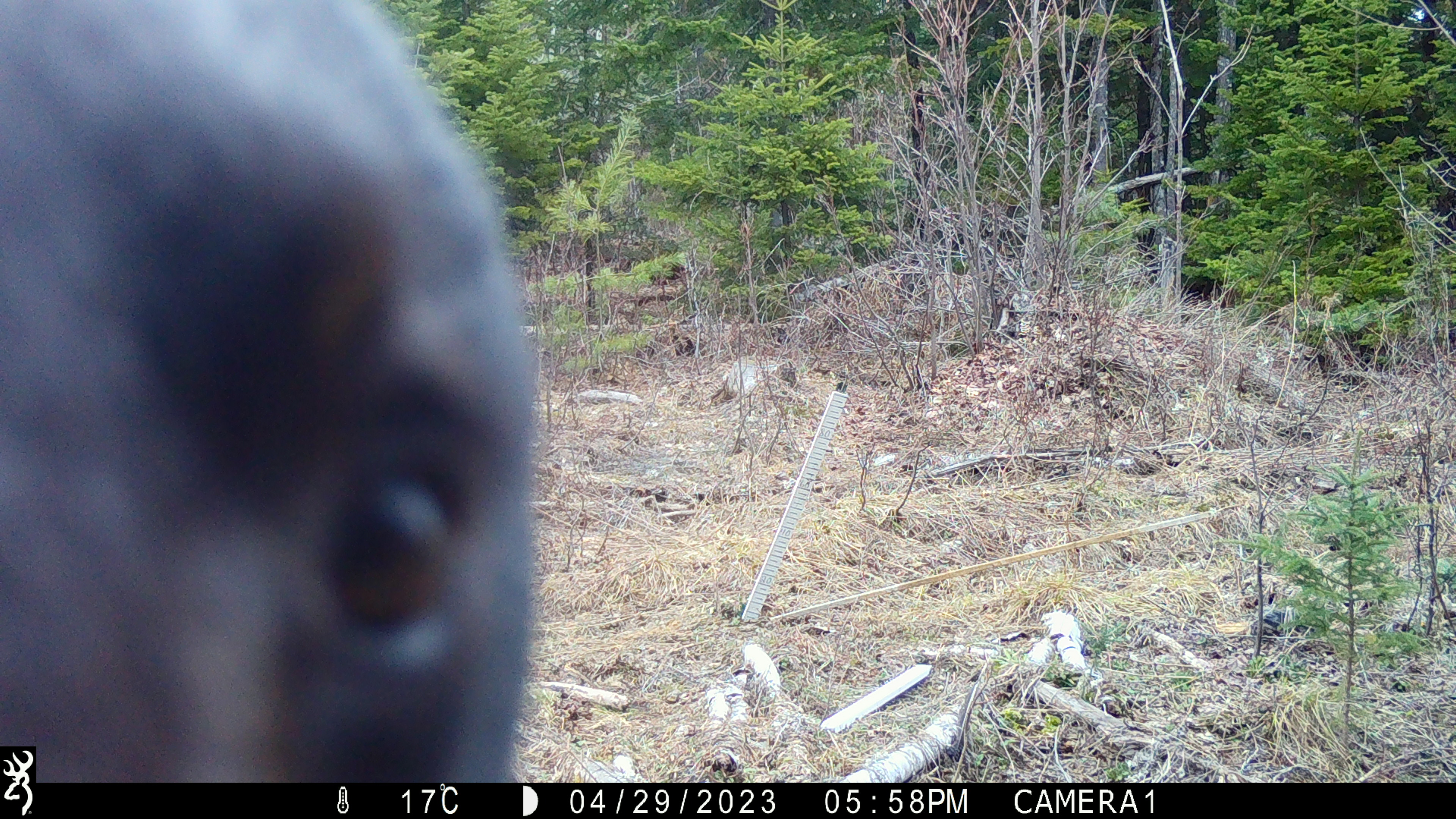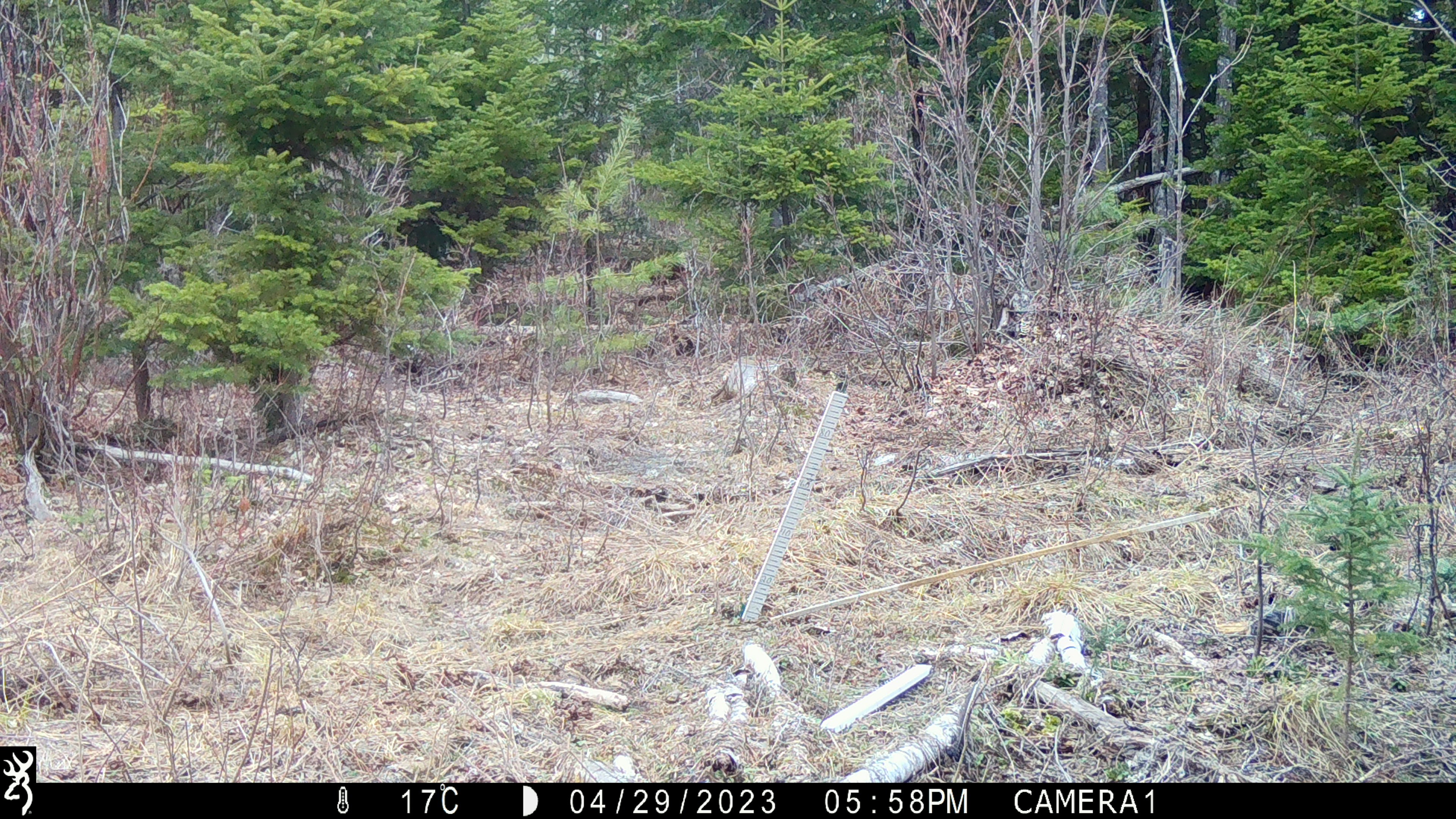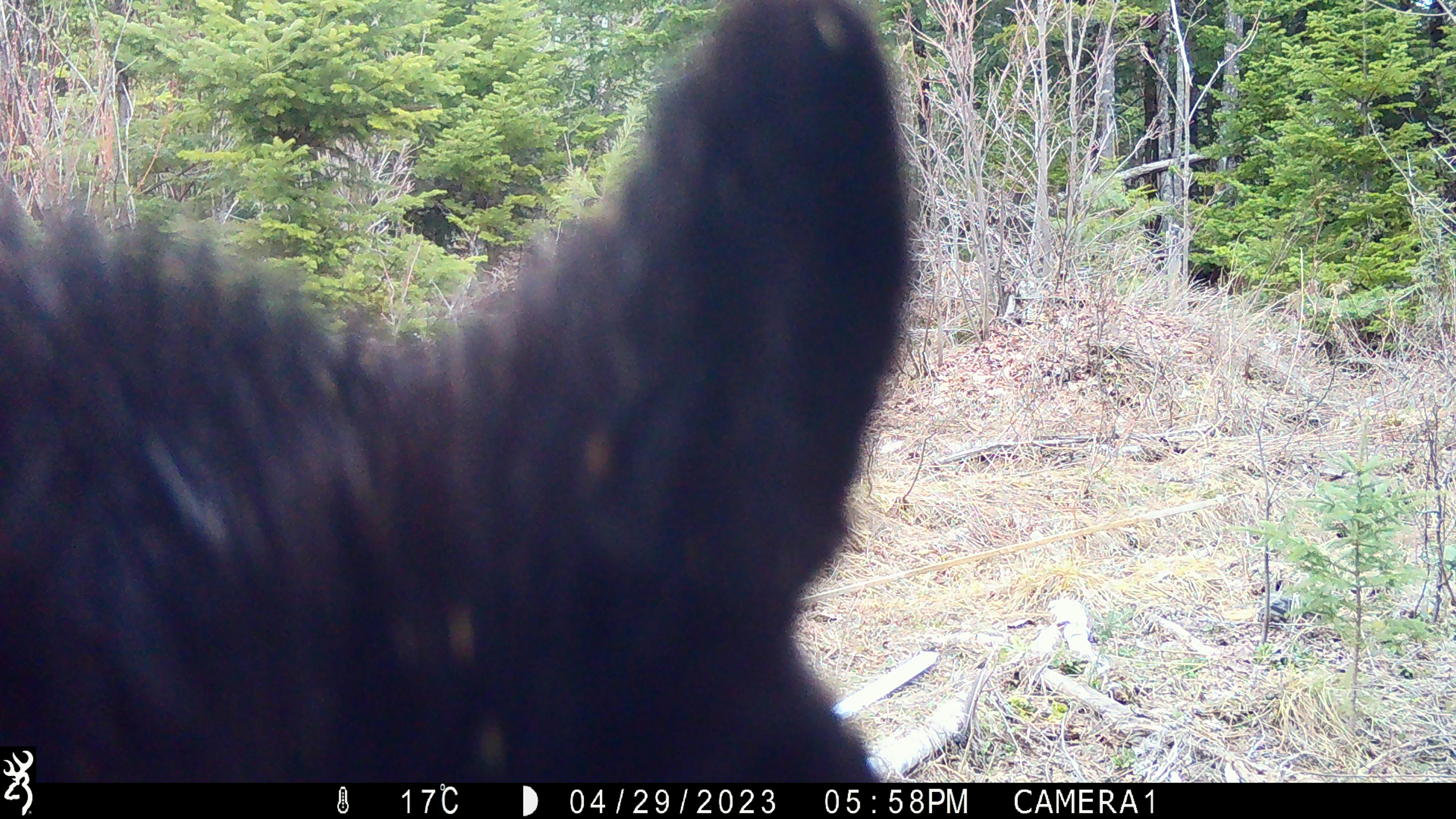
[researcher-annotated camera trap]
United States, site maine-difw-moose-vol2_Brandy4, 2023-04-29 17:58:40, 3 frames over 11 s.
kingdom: Animalia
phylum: Chordata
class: Mammalia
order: Carnivora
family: Ursidae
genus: Ursus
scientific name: Ursus americanus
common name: black bear